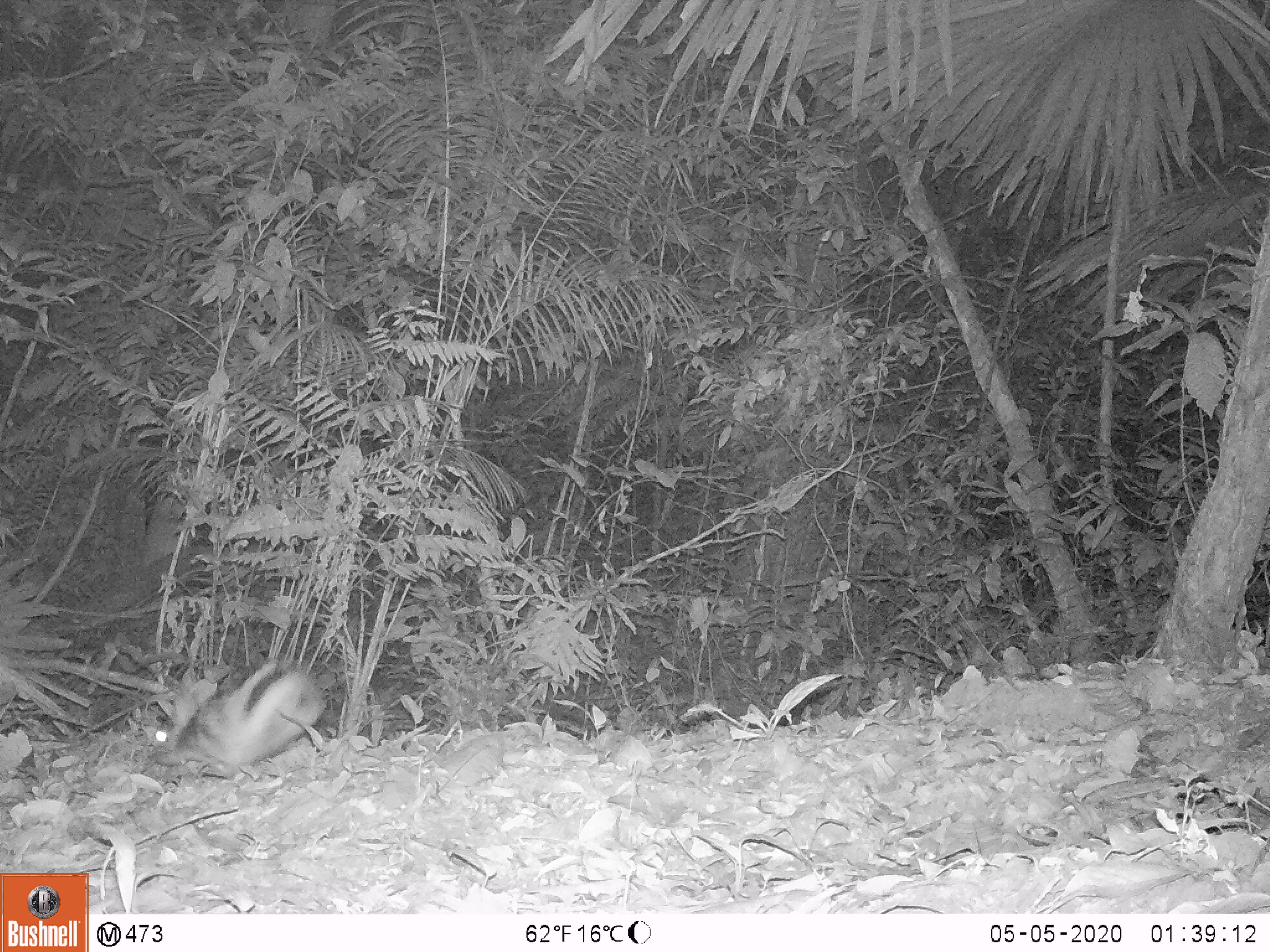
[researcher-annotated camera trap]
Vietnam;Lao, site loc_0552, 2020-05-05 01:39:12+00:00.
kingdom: Animalia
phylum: Chordata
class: Mammalia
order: Lagomorpha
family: Leporidae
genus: Nesolagus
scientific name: Nesolagus timminsi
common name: annamite striped rabbit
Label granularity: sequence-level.